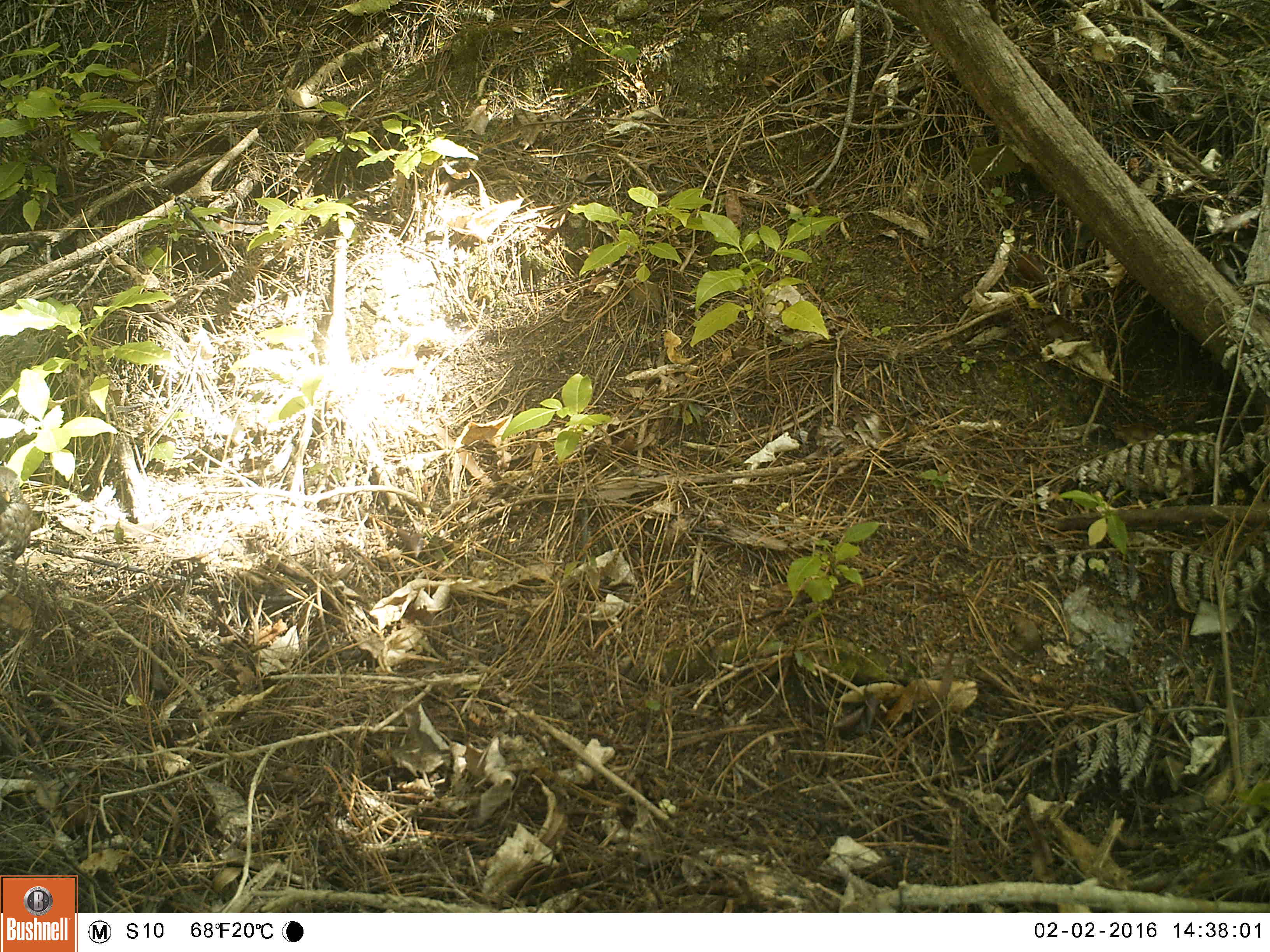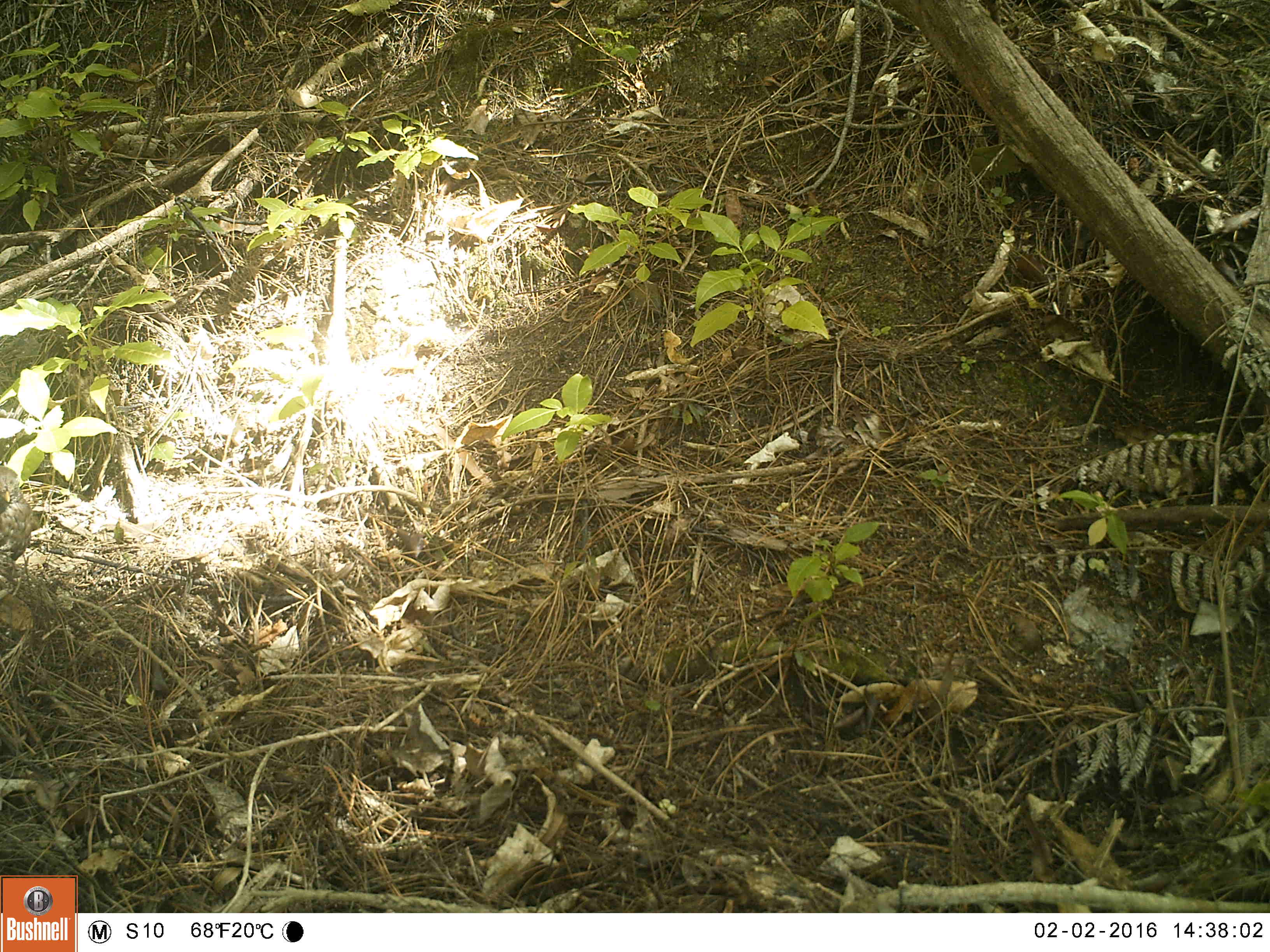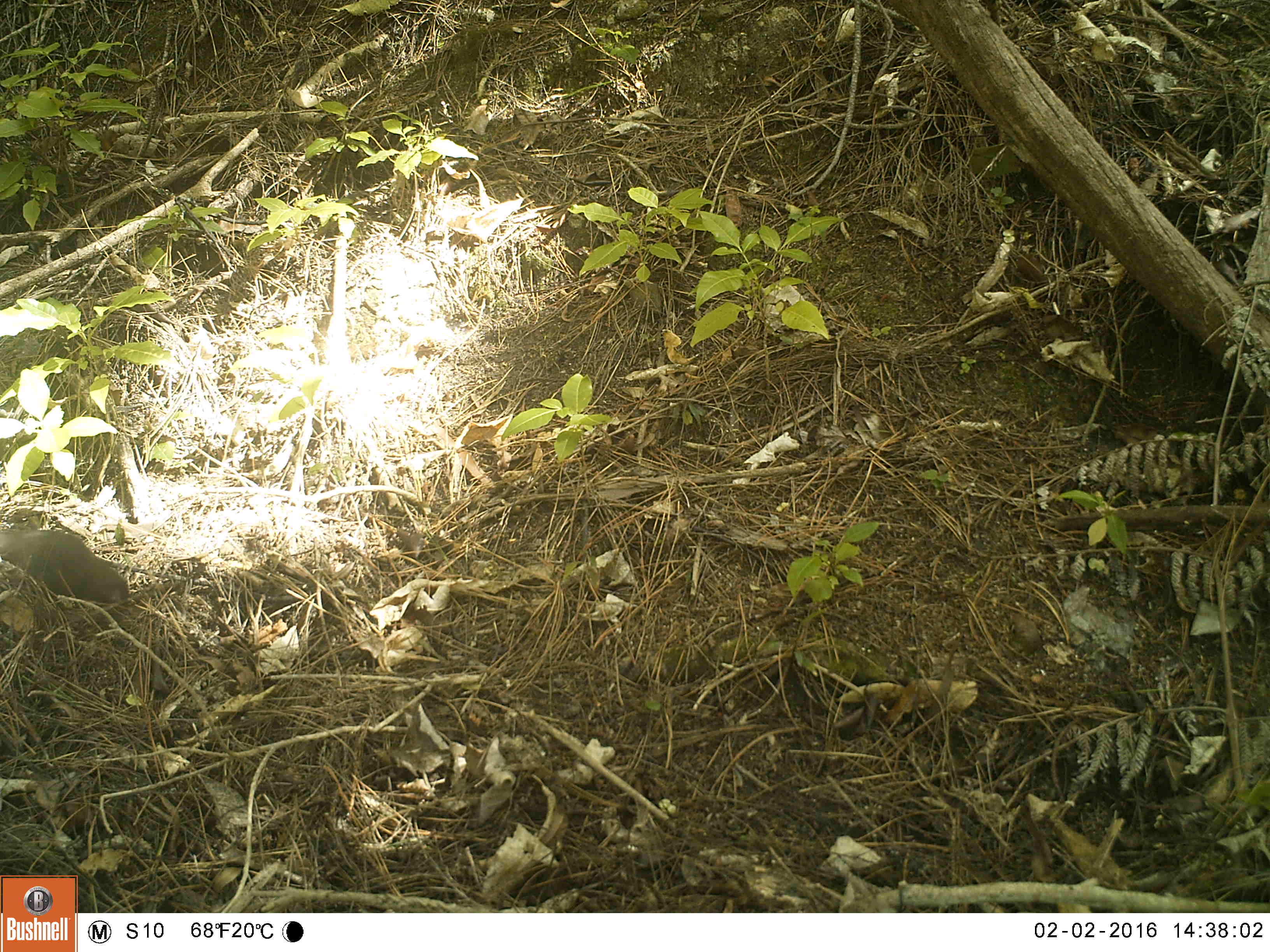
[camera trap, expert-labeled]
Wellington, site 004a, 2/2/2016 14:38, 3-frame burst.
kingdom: Animalia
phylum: Chordata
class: Aves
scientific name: Aves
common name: bird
Bird (Aves).